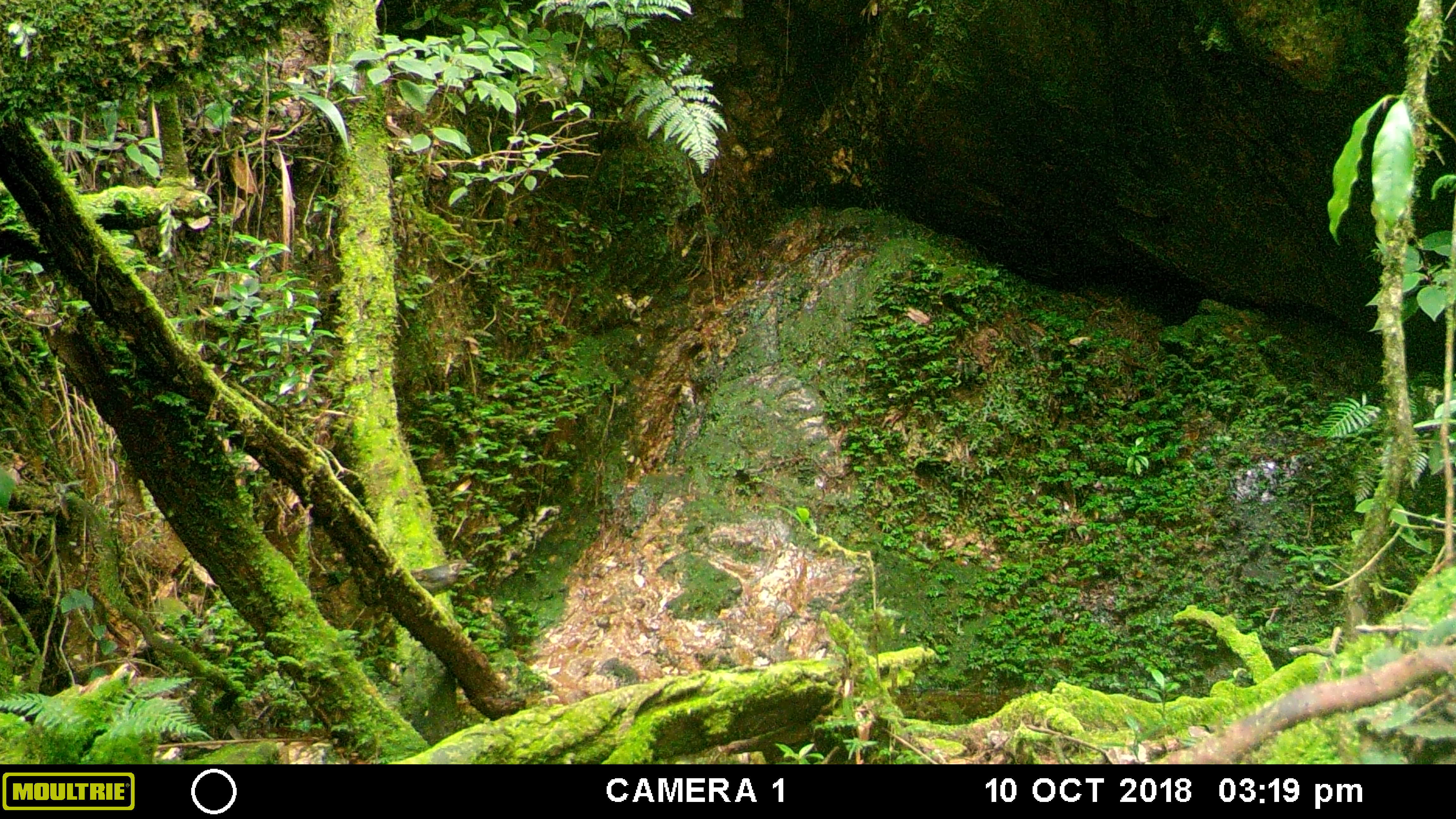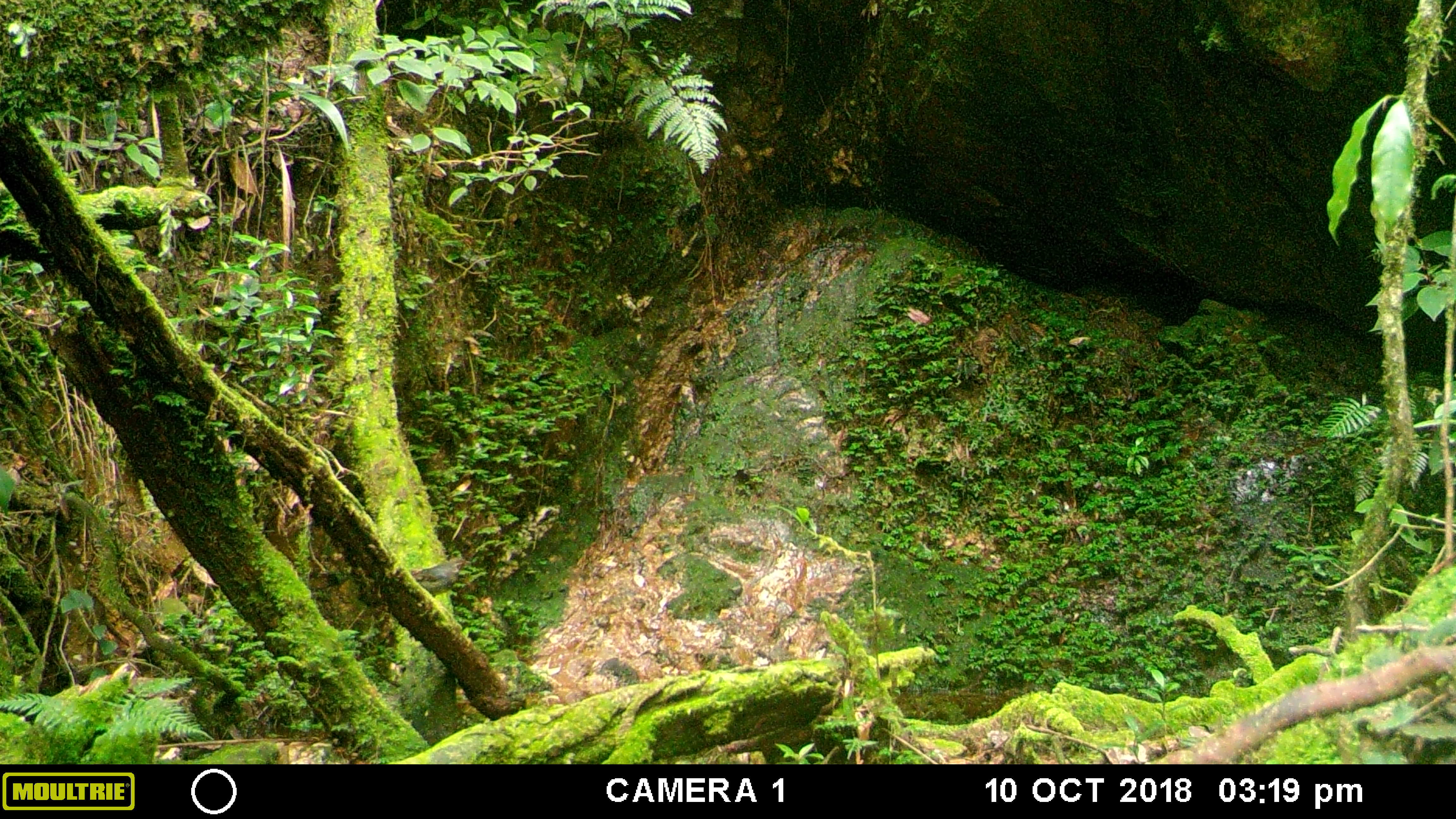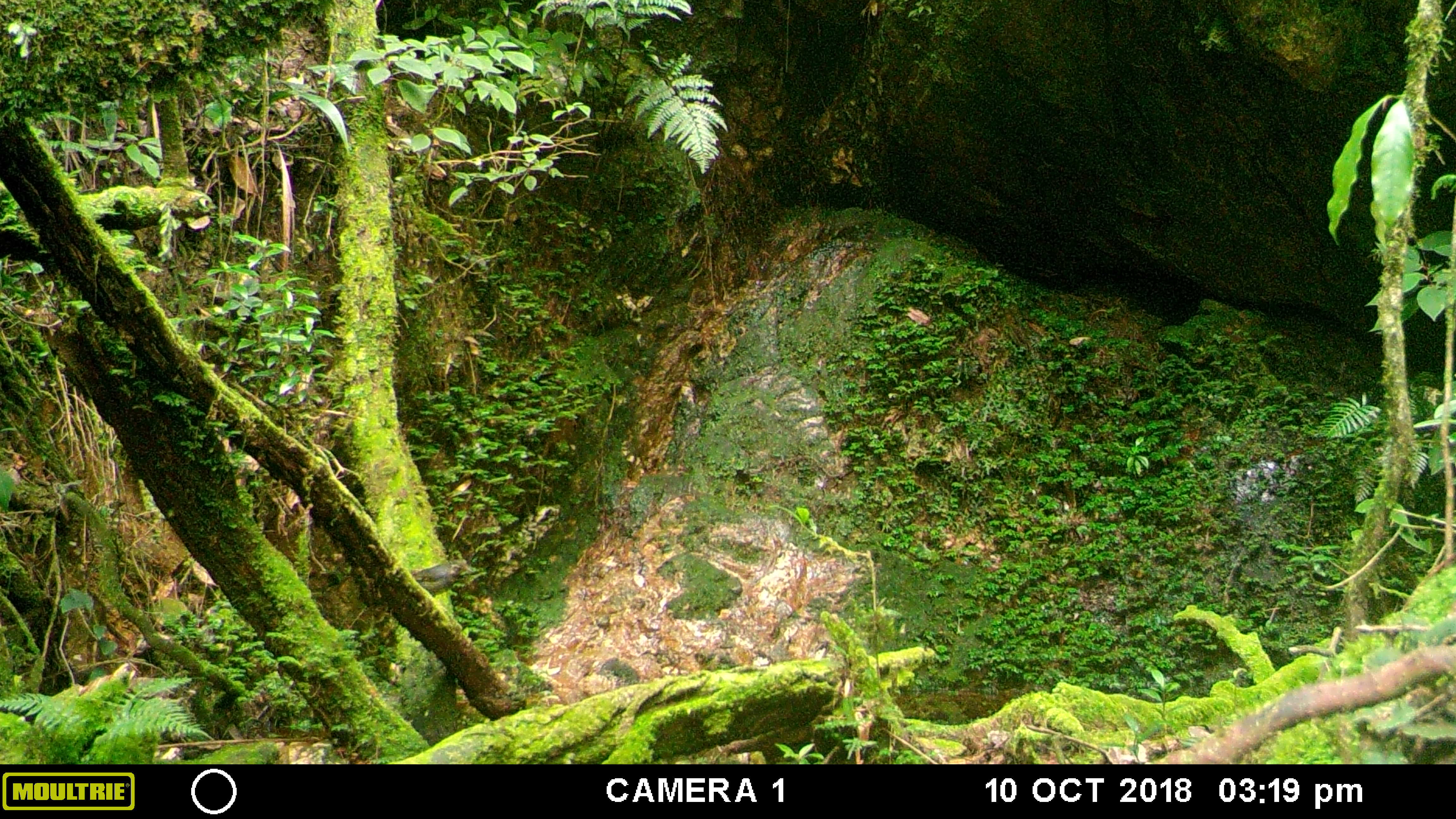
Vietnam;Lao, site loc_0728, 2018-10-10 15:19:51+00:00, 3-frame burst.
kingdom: Animalia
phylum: Chordata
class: Aves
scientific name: Aves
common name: bird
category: unidentified bird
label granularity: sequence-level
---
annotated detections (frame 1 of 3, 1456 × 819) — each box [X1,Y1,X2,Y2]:
unidentified bird: [409,559,473,596]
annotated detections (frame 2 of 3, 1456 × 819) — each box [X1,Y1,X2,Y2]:
unidentified bird: [410,557,471,597]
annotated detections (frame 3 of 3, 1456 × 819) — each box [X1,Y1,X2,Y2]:
unidentified bird: [410,558,474,597]